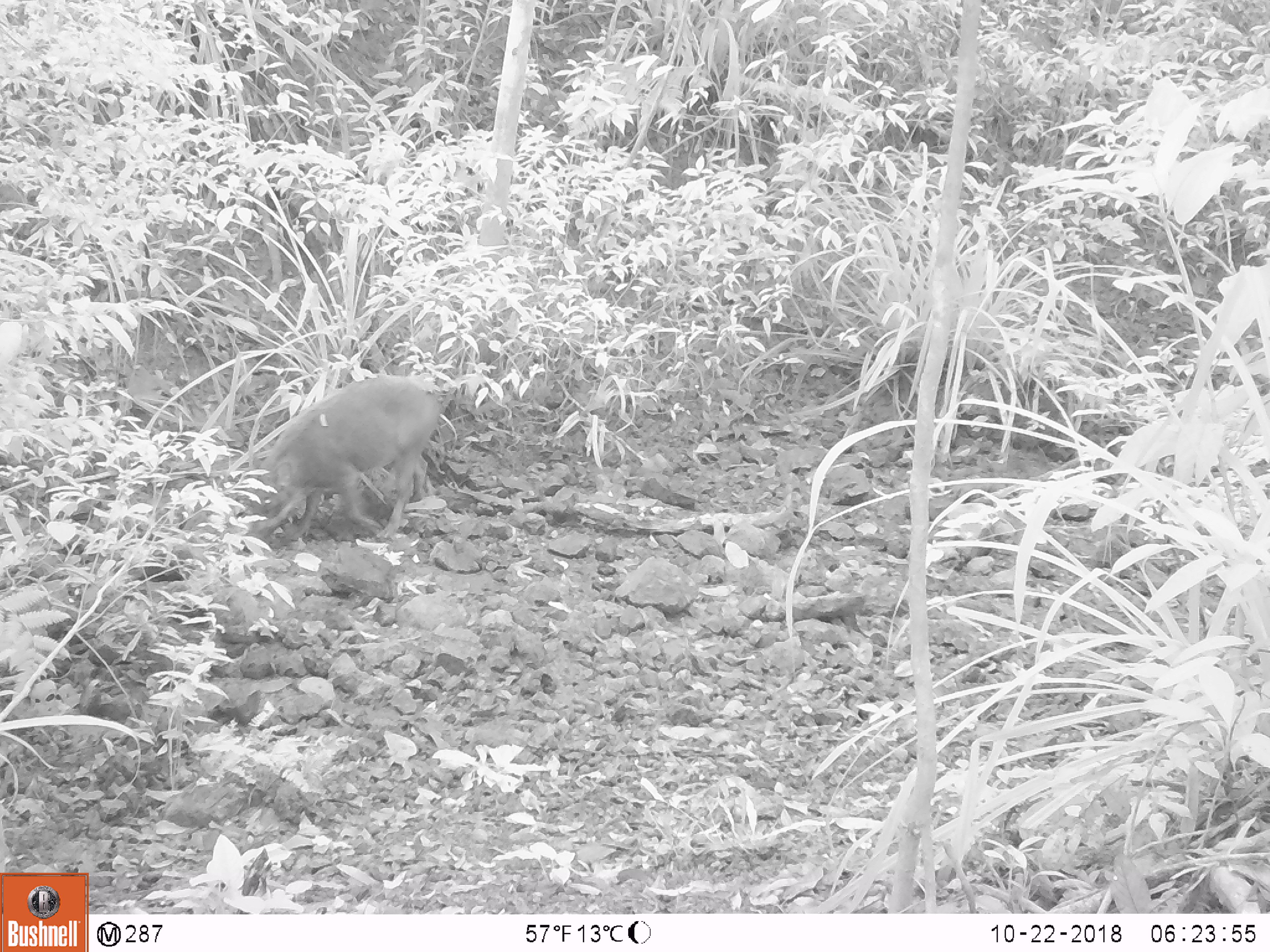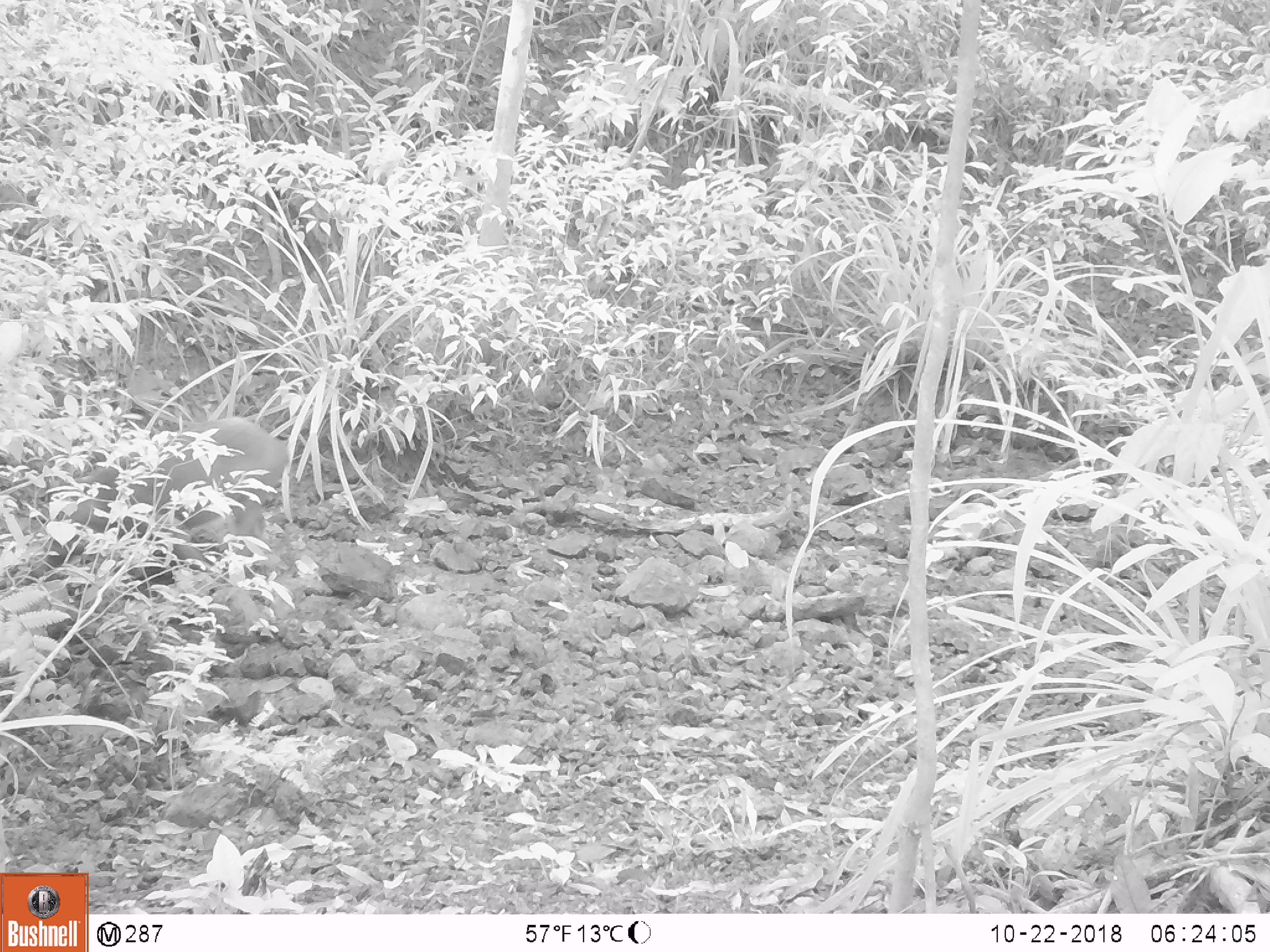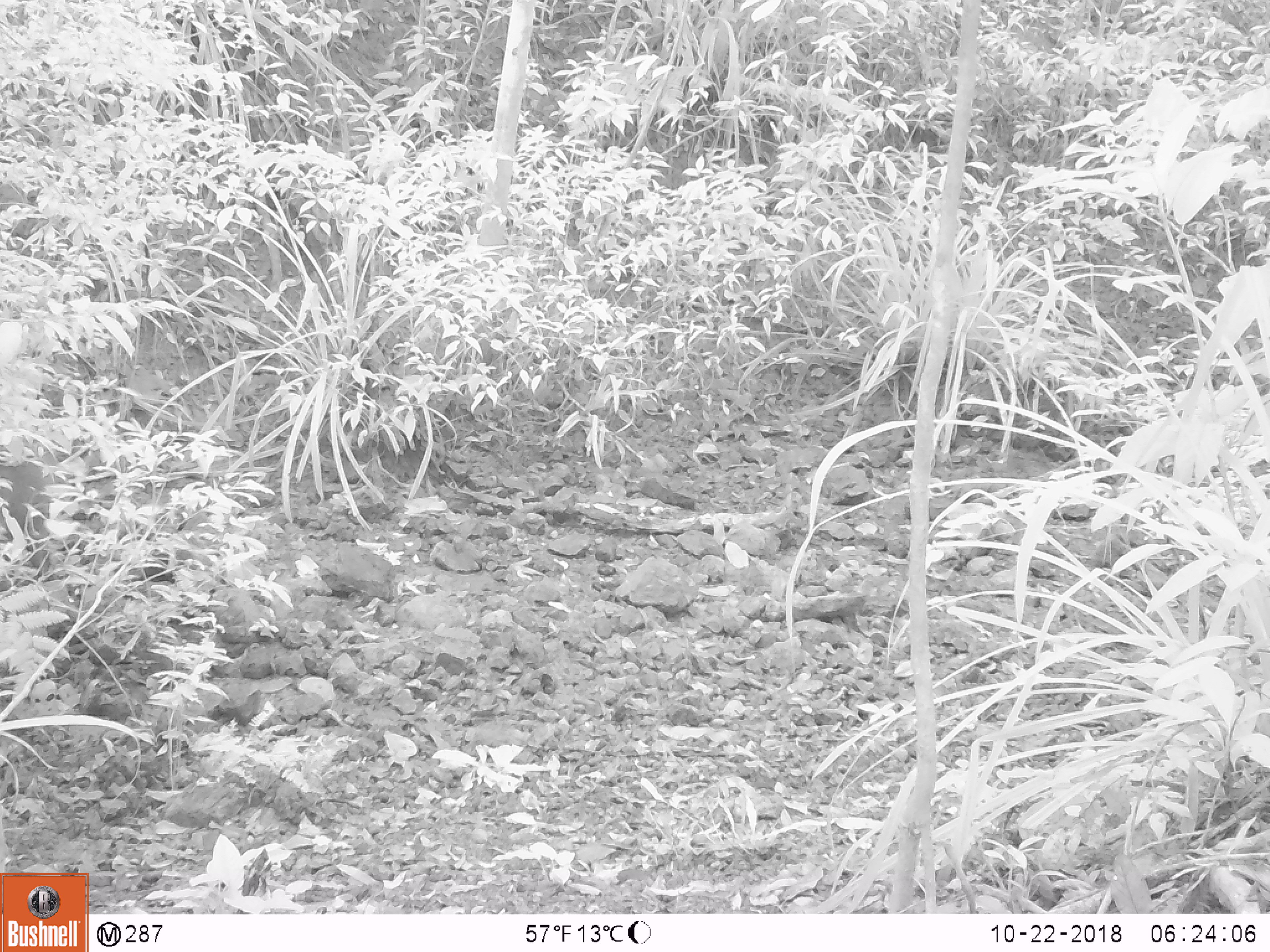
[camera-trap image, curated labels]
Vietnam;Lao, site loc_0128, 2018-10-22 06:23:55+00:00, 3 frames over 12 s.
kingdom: Animalia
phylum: Chordata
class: Mammalia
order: Artiodactyla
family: Suidae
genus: Sus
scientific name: Sus scrofa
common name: eurasian wild pig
Eurasian wild pig (Sus scrofa). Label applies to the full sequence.